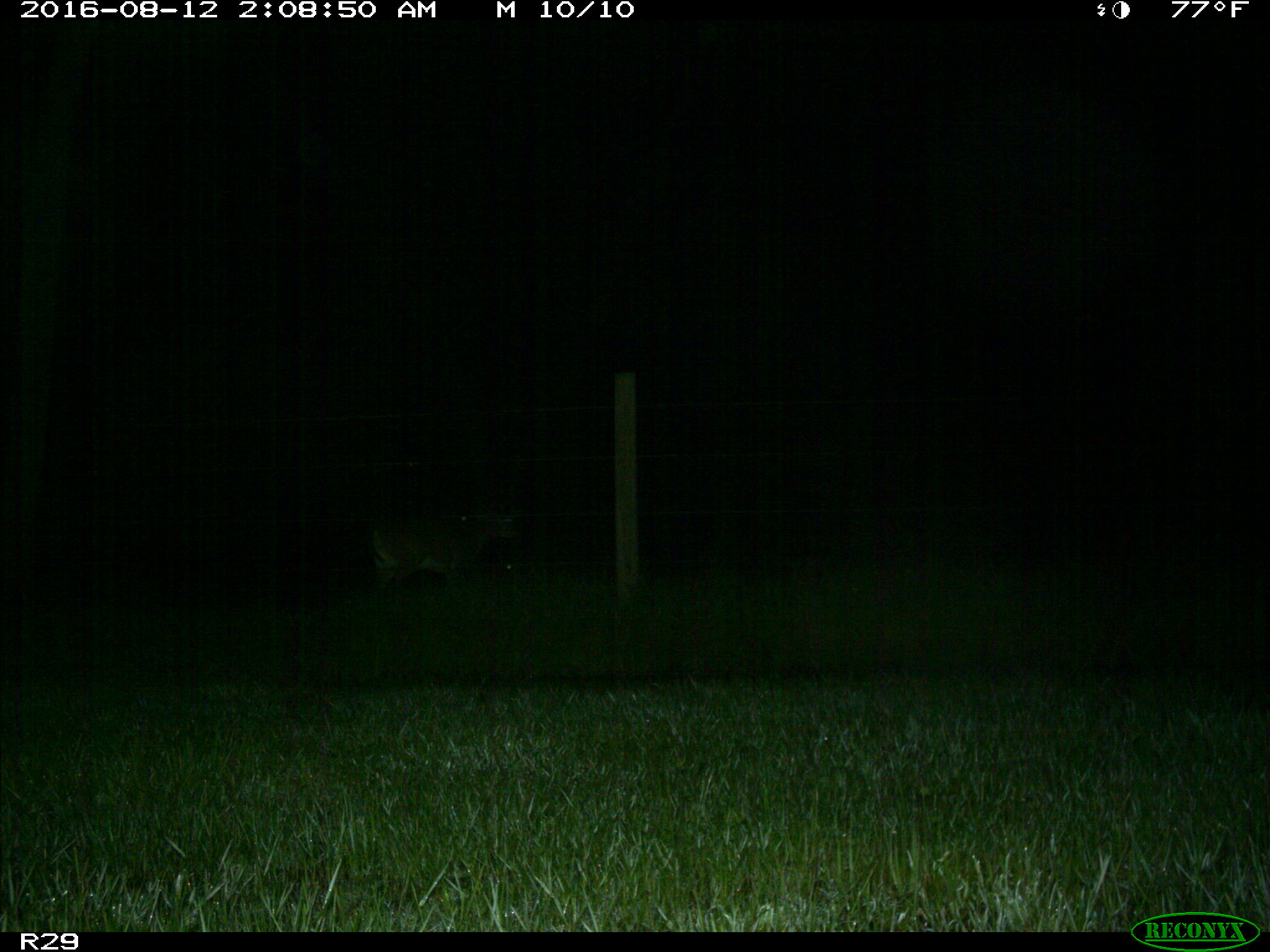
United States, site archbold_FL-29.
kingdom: Animalia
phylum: Chordata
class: Mammalia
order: Artiodactyla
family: Cervidae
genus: Odocoileus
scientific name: Odocoileus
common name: deer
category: unidentified deer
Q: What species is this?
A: Unidentified deer (deer) (Odocoileus).